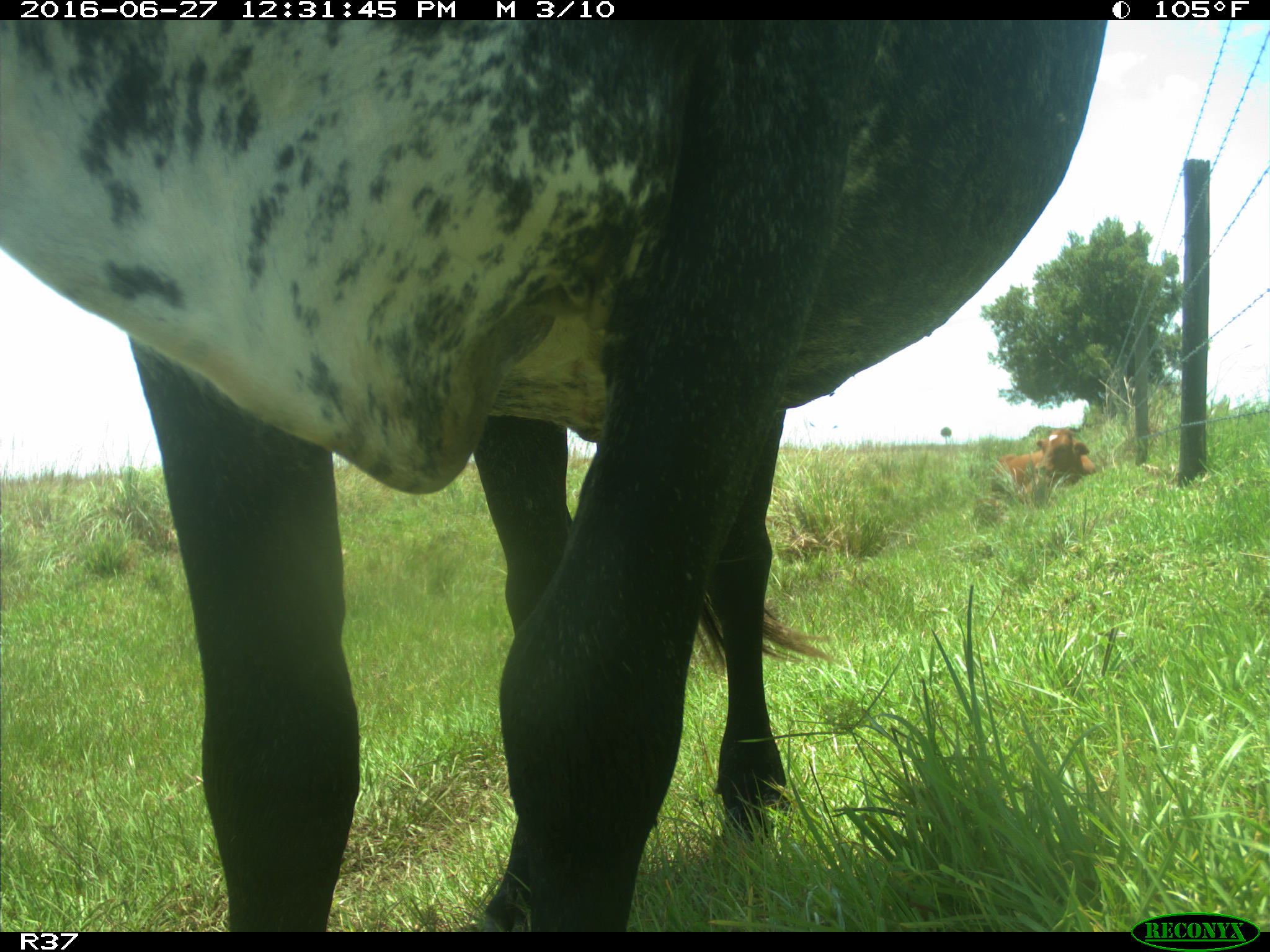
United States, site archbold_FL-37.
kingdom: Animalia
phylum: Chordata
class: Mammalia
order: Artiodactyla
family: Bovidae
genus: Bos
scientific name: Bos taurus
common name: domestic cow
Bos taurus (domestic cow).